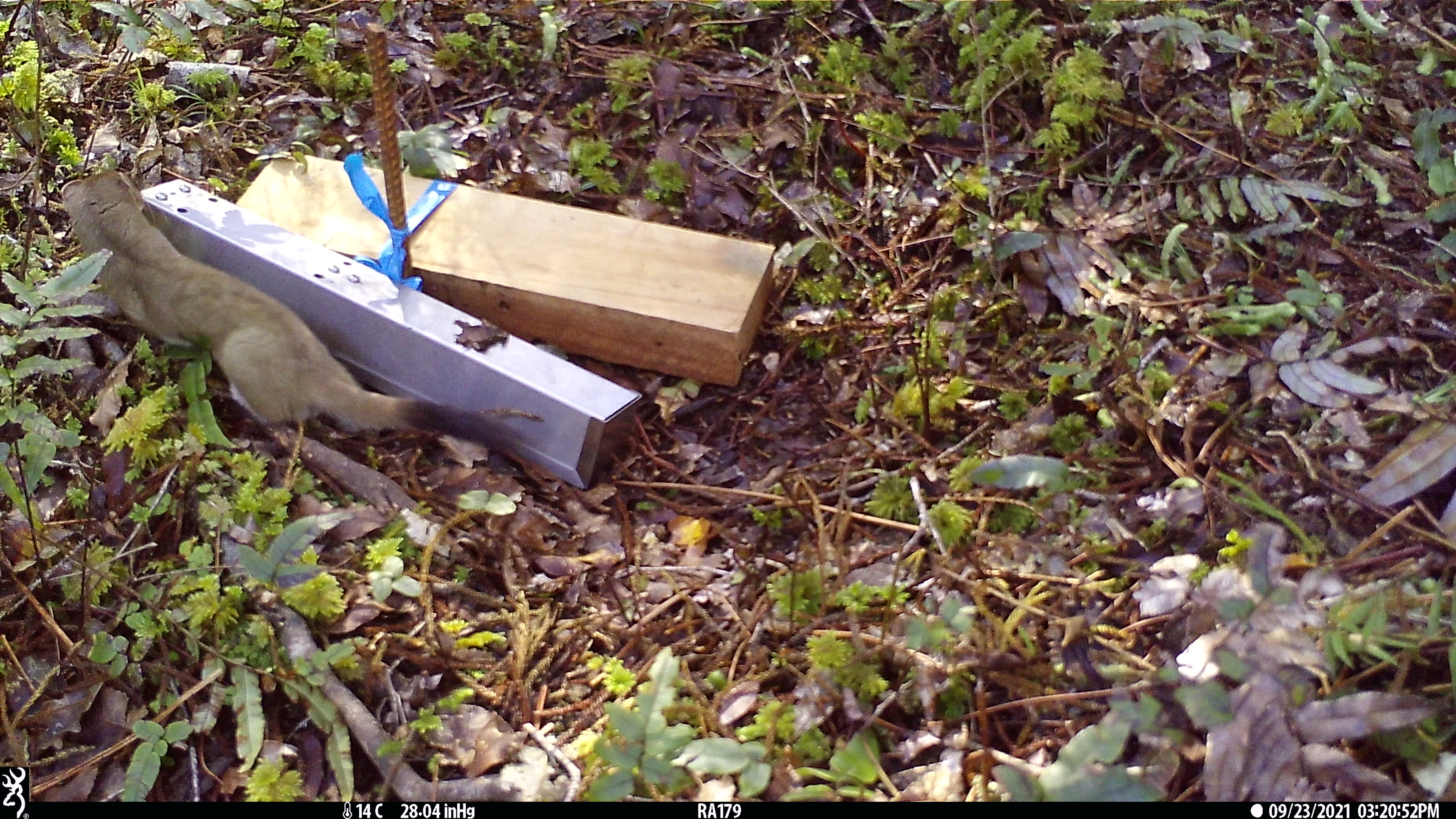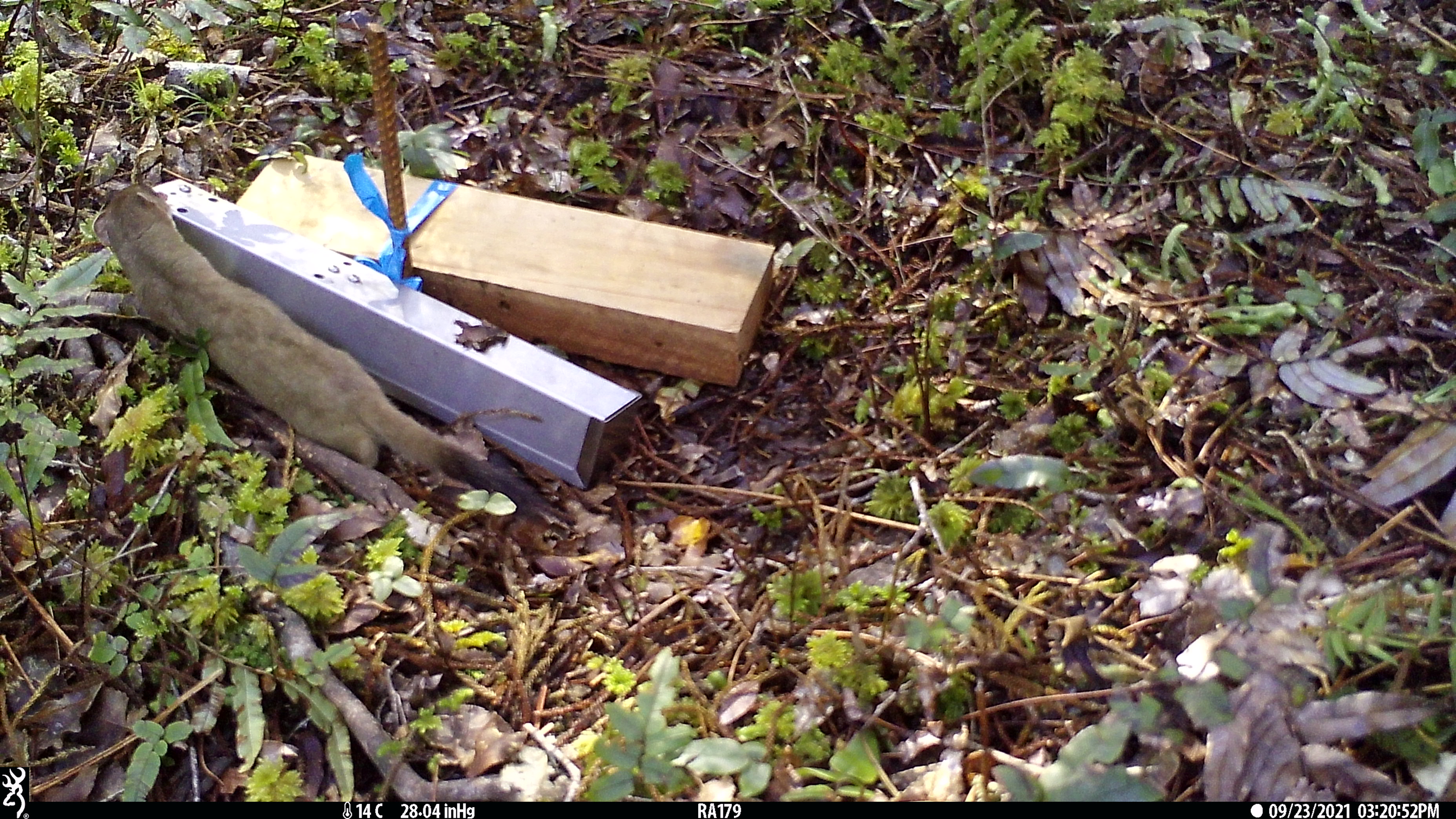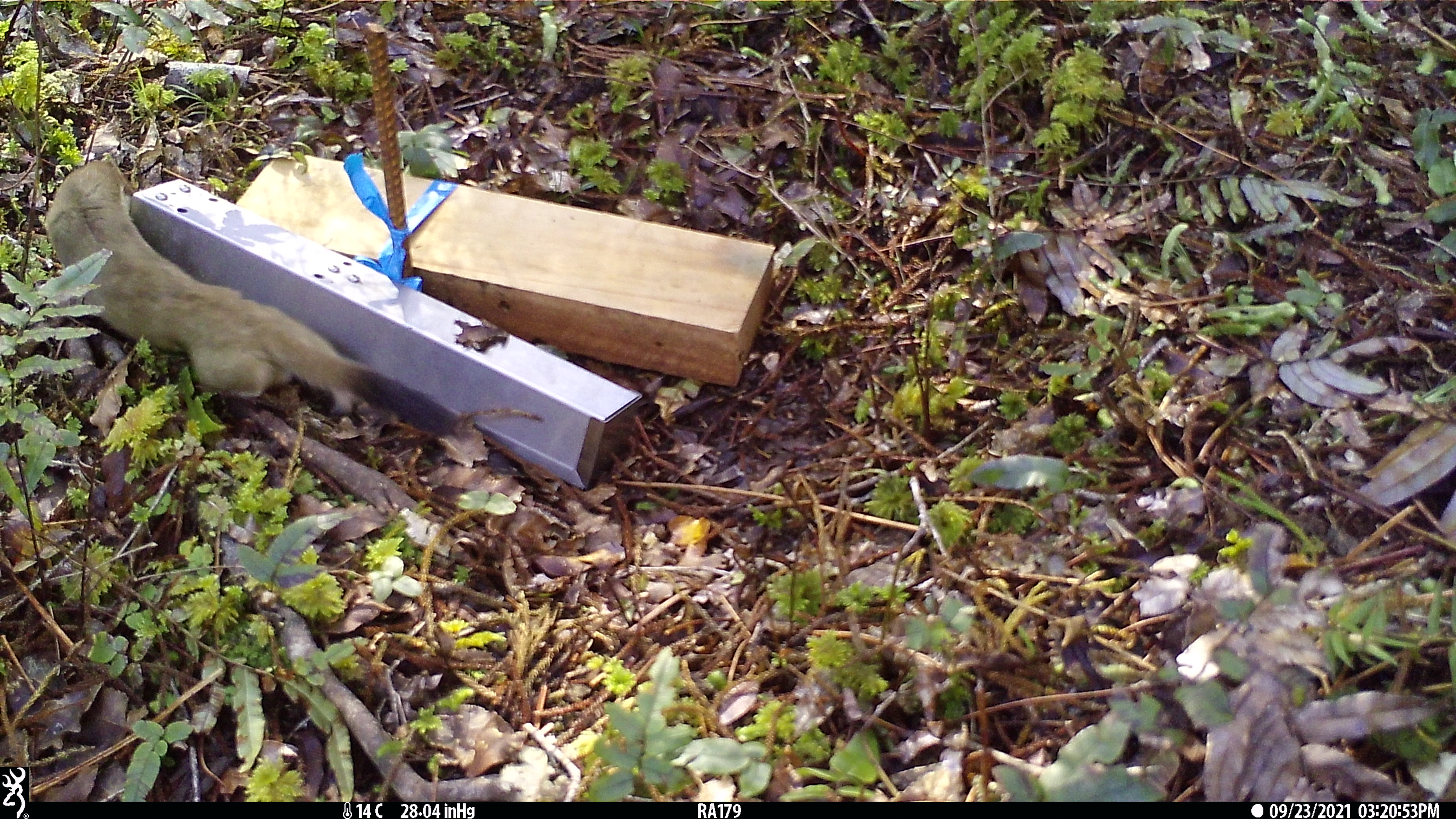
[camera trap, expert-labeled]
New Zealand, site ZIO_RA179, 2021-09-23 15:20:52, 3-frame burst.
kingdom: Animalia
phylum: Chordata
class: Mammalia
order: Carnivora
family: Mustelidae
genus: Mustela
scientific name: Mustela erminea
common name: stoat